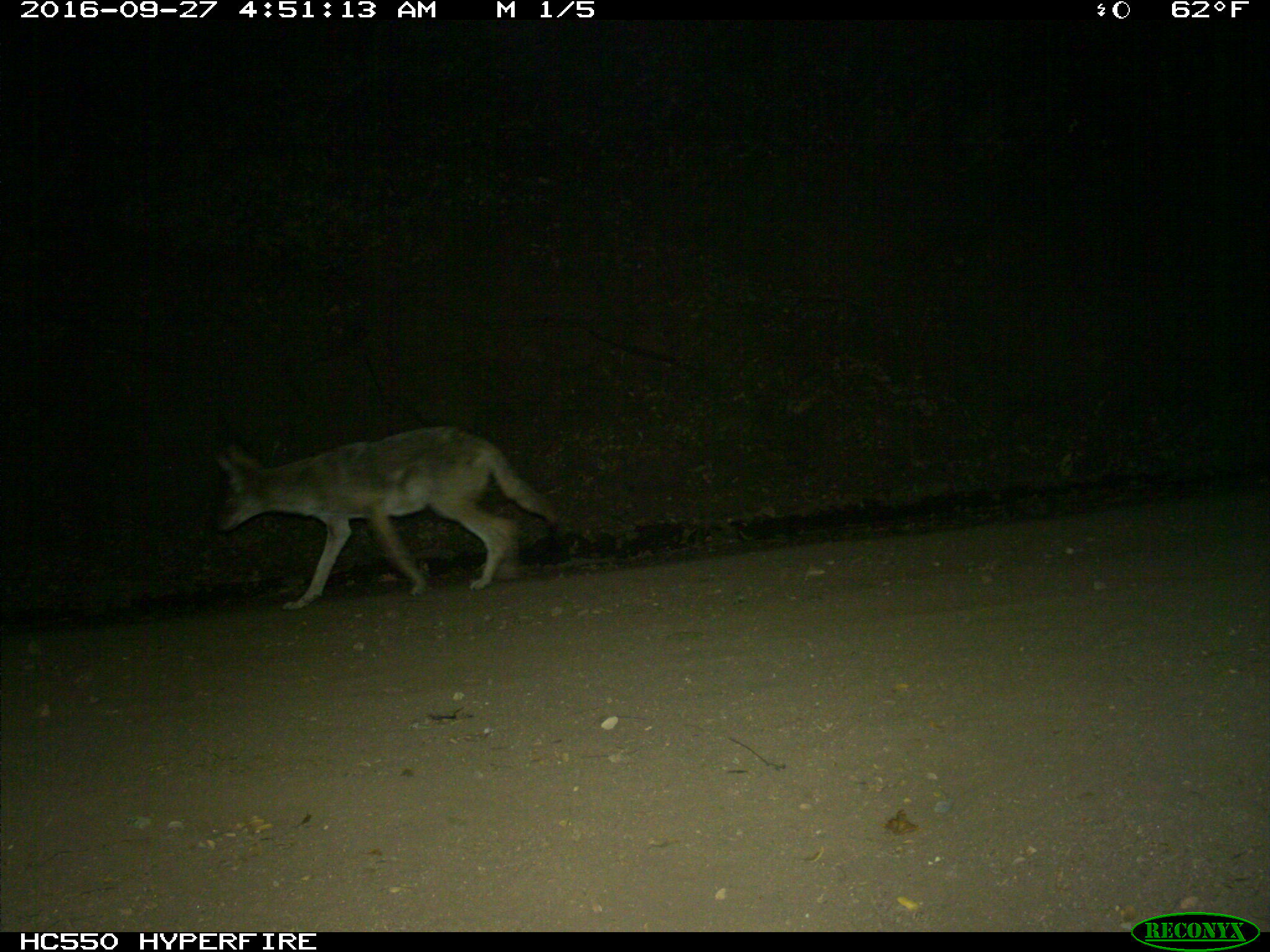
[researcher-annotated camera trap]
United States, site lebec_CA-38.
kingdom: Animalia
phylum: Chordata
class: Mammalia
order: Carnivora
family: Canidae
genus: Canis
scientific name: Canis latrans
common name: coyote